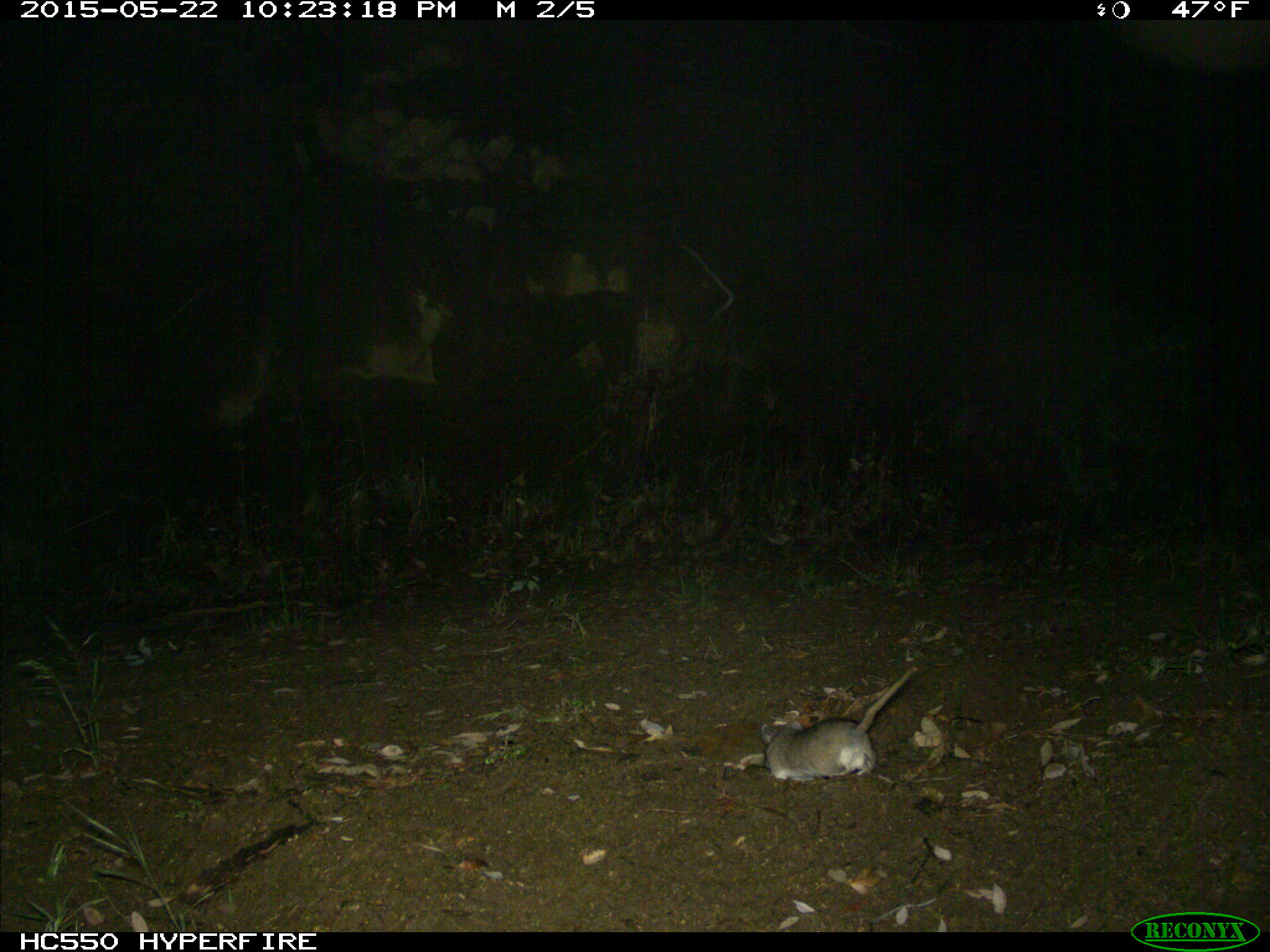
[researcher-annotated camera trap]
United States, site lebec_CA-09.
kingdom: Animalia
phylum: Chordata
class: Mammalia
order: Rodentia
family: Cricetidae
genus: Neotoma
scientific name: Neotoma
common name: pack rat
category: unidentified pack rat